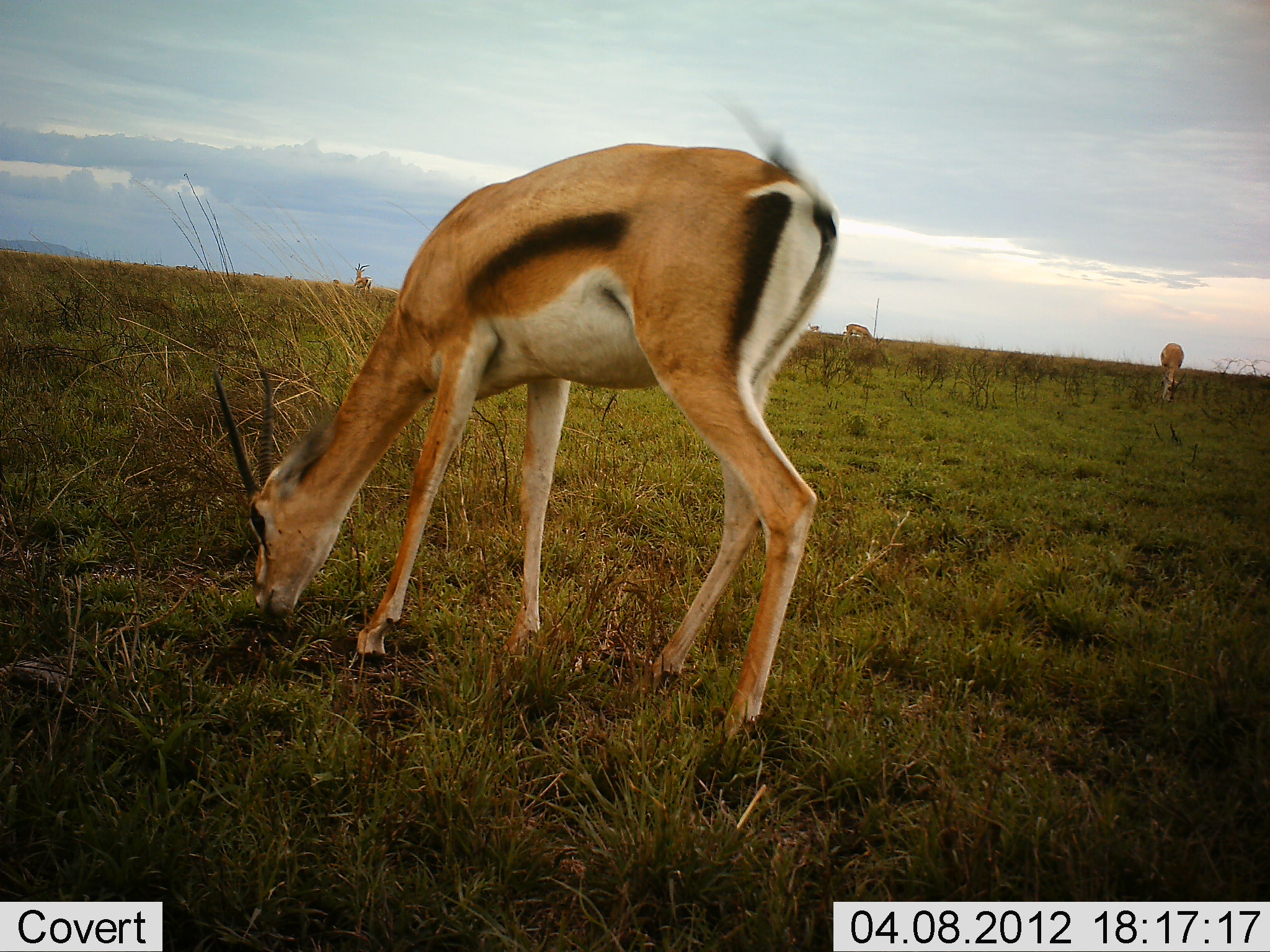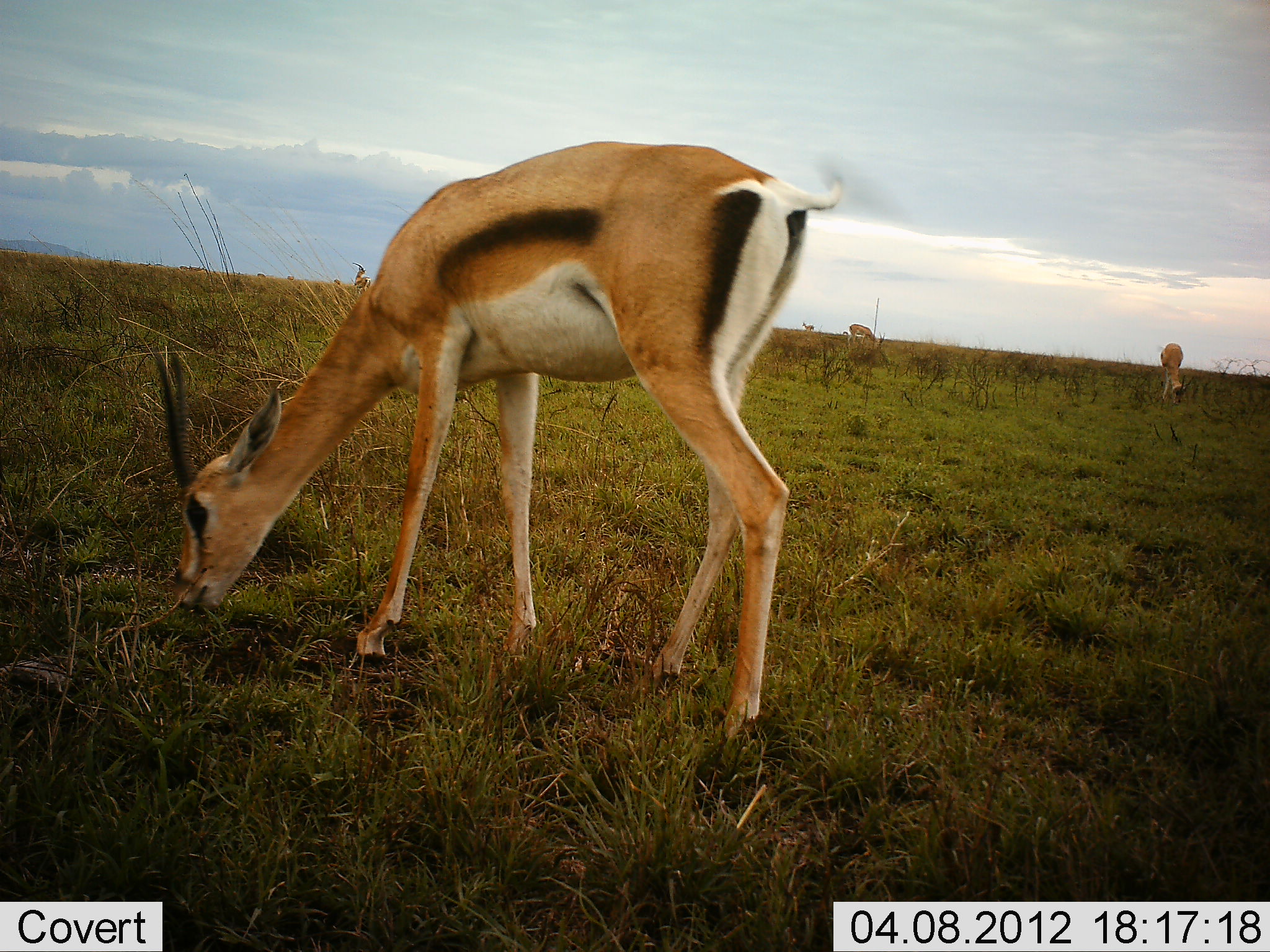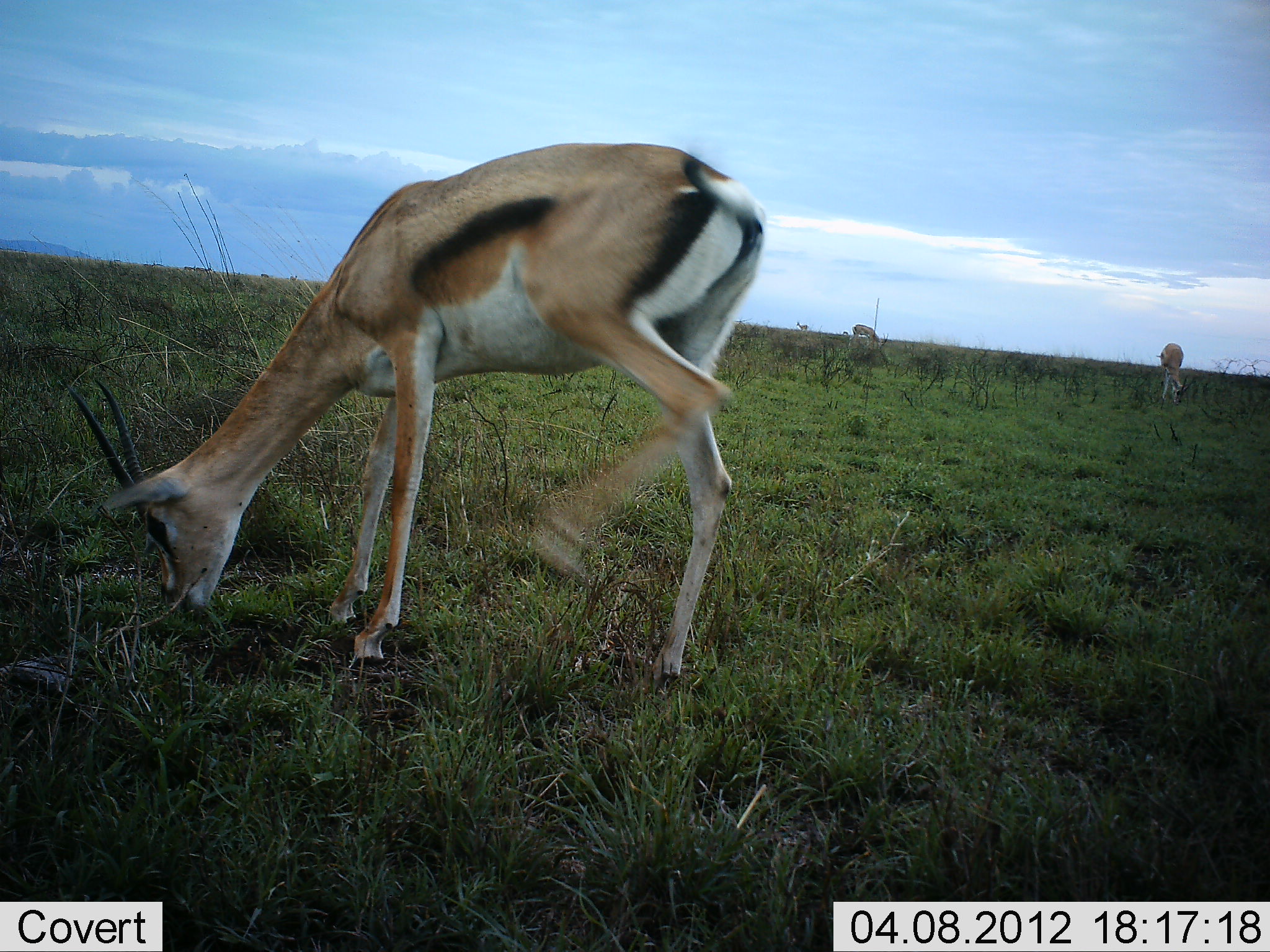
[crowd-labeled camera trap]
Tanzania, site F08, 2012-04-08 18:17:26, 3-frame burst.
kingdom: Animalia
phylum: Chordata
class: Mammalia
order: Artiodactyla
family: Bovidae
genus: Eudorcas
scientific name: Eudorcas thomsonii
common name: thomson's gazelle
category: gazellethomsons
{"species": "gazellethomsons (thomson's gazelle) (Eudorcas thomsonii)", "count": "5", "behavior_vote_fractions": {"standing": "20%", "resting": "0%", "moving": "40%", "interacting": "0%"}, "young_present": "0%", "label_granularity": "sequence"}